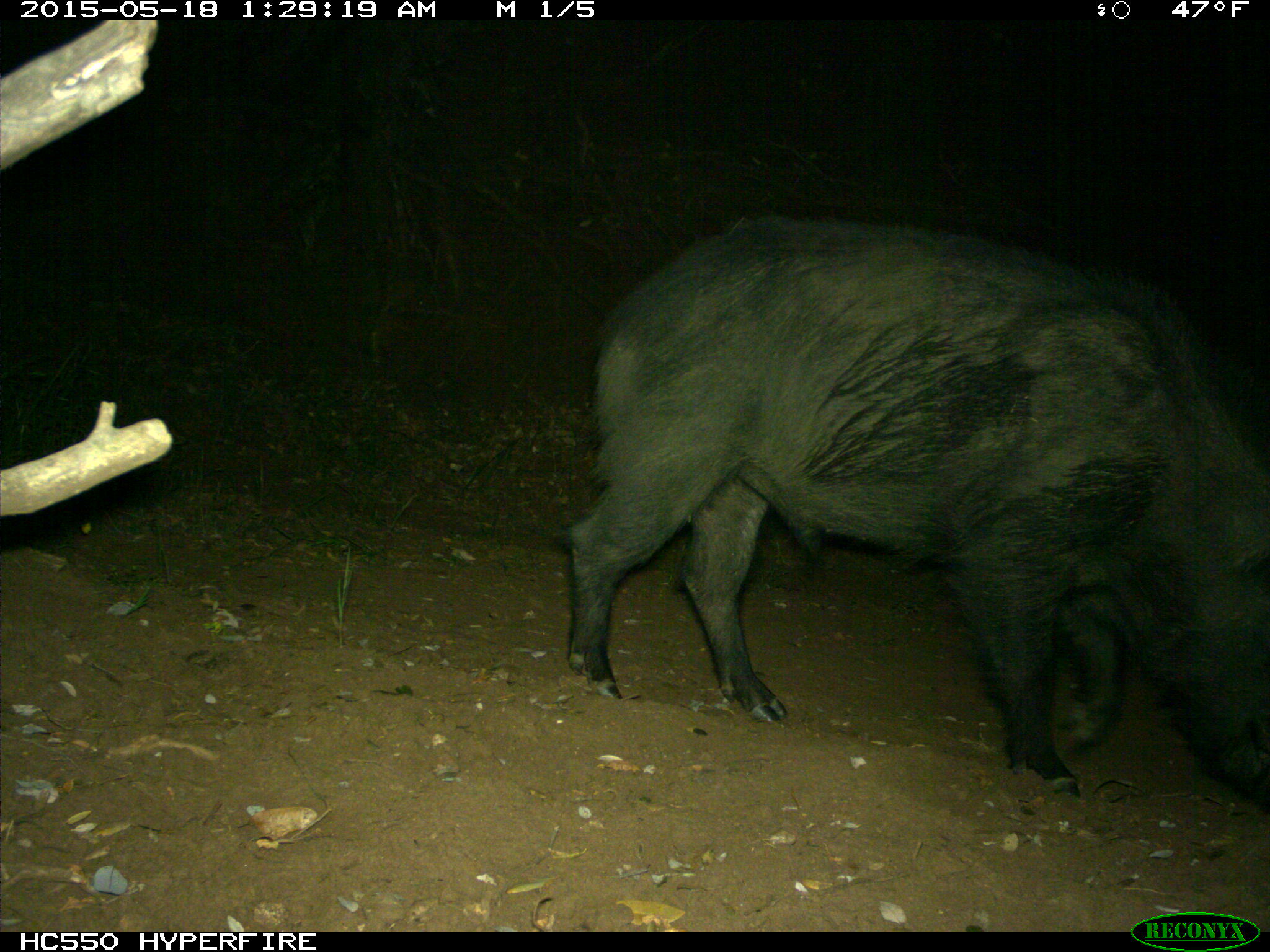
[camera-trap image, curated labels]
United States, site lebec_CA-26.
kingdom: Animalia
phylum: Chordata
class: Mammalia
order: Artiodactyla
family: Suidae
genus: Sus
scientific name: Sus scrofa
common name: wild boar